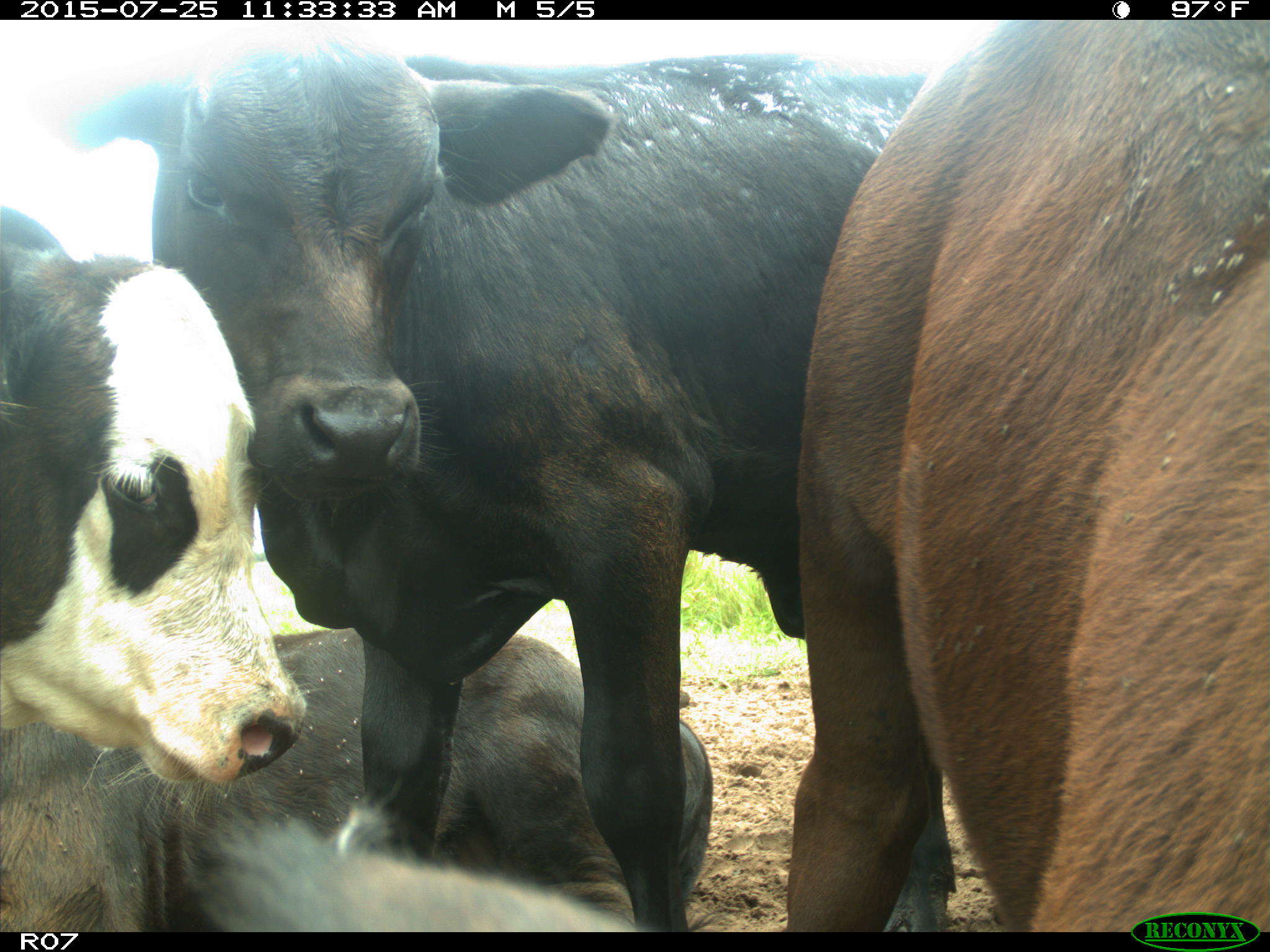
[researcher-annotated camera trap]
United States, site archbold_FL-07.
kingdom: Animalia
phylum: Chordata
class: Mammalia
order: Artiodactyla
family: Bovidae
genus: Bos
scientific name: Bos taurus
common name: domestic cow